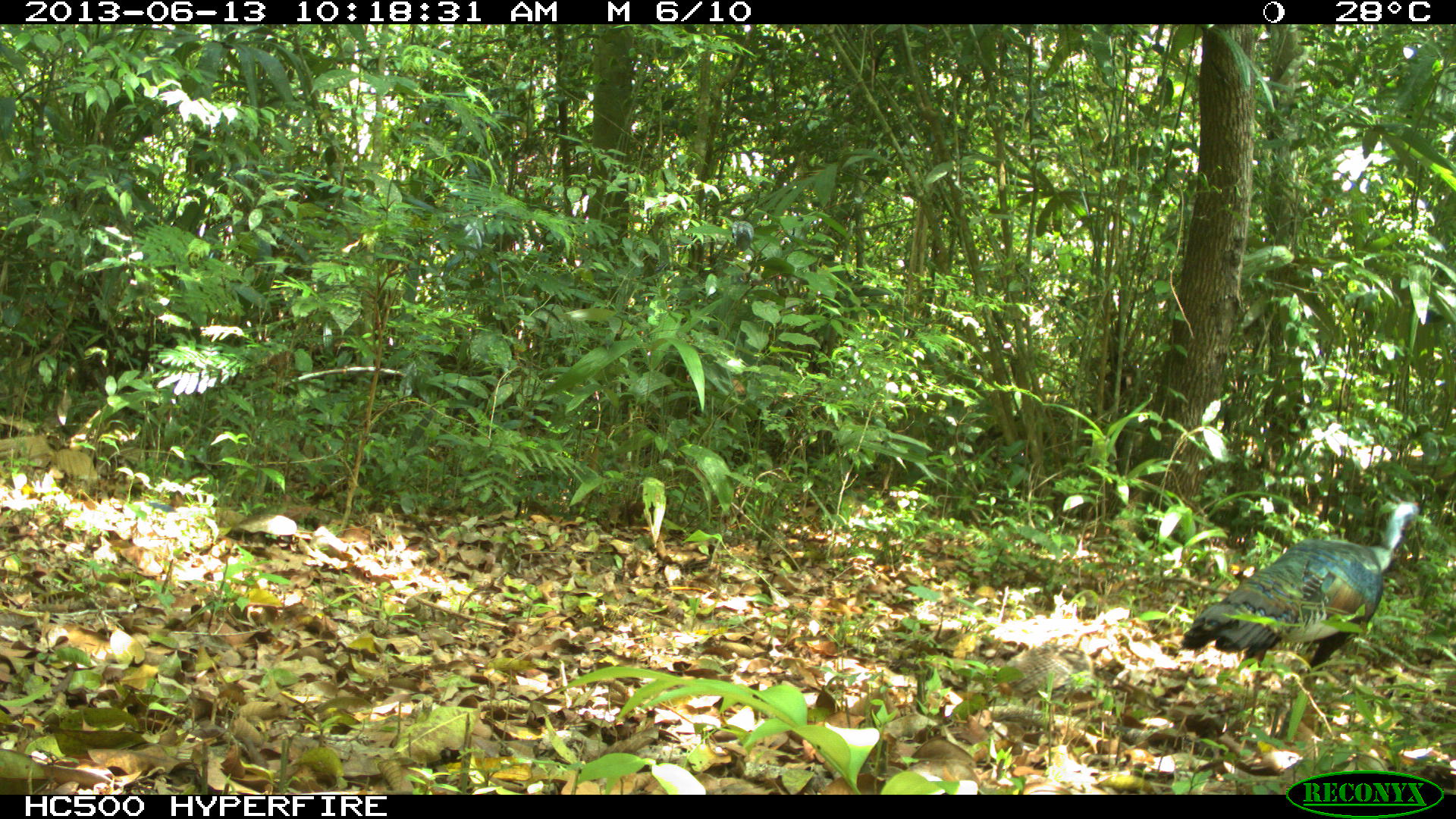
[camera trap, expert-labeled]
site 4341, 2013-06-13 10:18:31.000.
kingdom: Animalia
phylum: Chordata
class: Aves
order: Galliformes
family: Phasianidae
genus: Meleagris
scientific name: Meleagris ocellata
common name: ocellated turkey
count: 1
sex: female